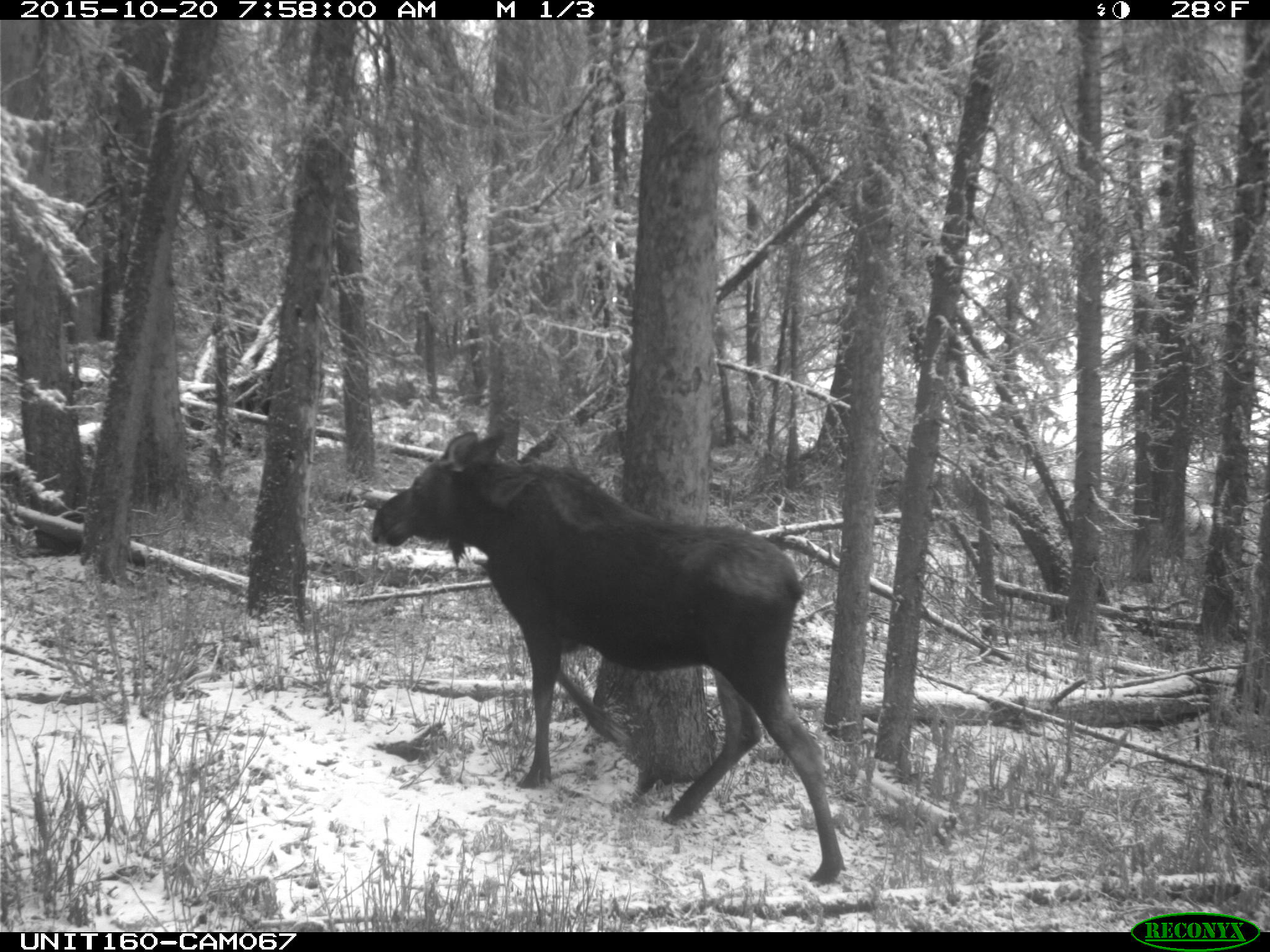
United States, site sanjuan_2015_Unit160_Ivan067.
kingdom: Animalia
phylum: Chordata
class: Mammalia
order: Artiodactyla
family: Cervidae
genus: Alces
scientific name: Alces alces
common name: moose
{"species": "Alces alces (moose)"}